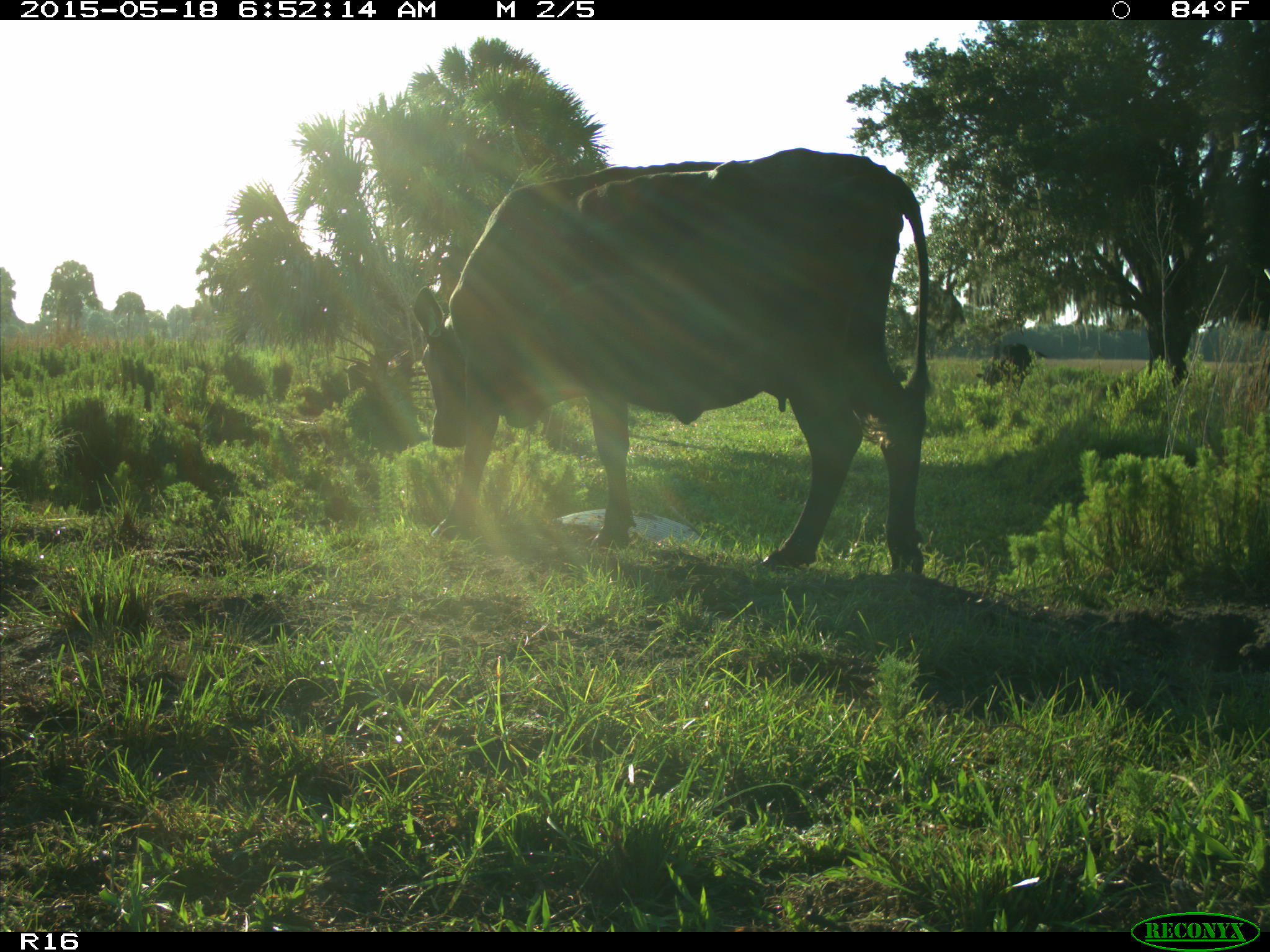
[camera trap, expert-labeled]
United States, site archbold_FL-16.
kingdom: Animalia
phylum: Chordata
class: Mammalia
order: Artiodactyla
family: Bovidae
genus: Bos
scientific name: Bos taurus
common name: domestic cow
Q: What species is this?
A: Bos taurus (domestic cow).